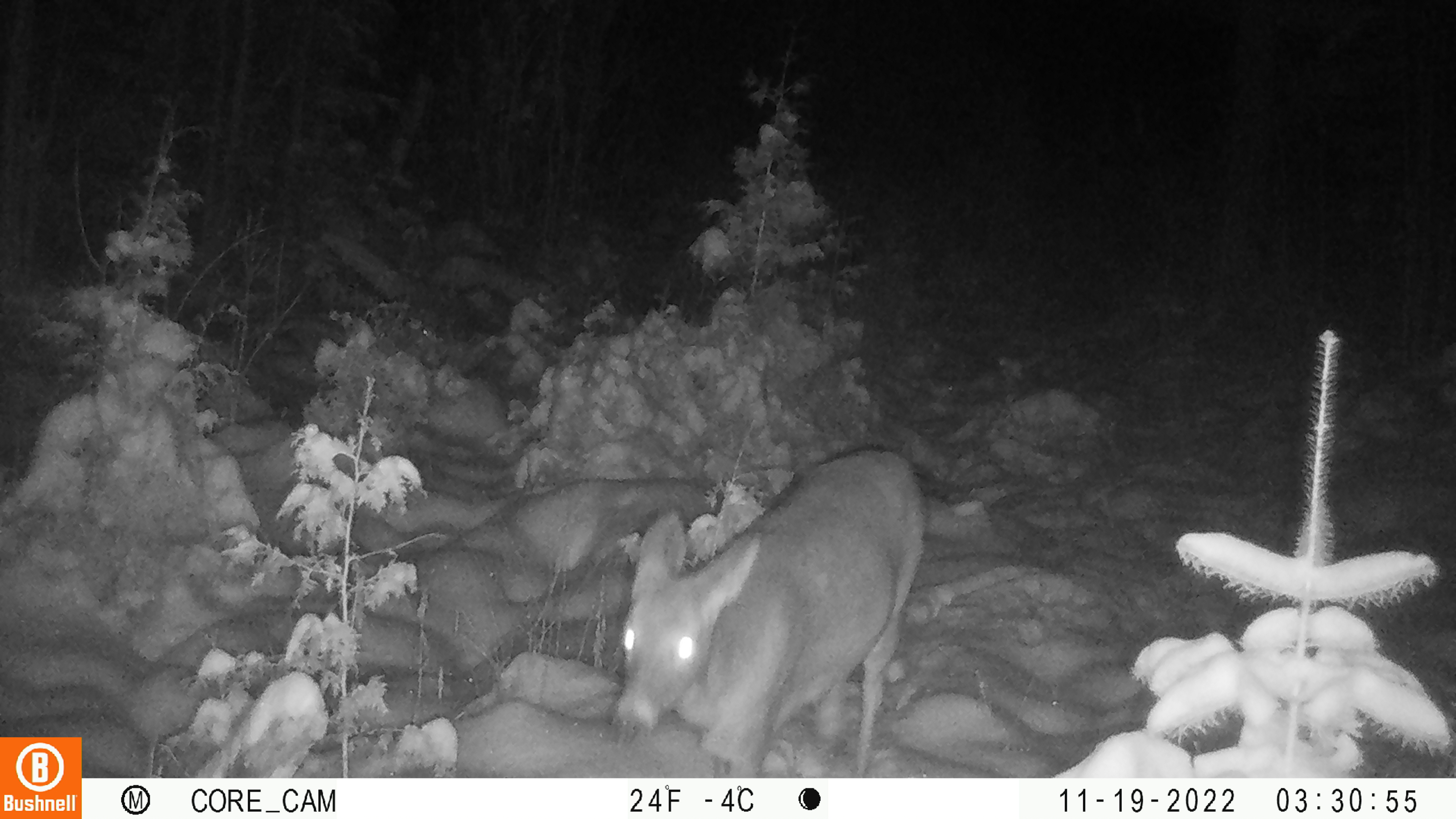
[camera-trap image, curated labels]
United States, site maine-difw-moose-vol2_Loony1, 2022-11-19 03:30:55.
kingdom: Animalia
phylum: Chordata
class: Mammalia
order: Artiodactyla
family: Cervidae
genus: Odocoileus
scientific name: Odocoileus virginianus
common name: white-tailed deer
White-tailed deer (Odocoileus virginianus).